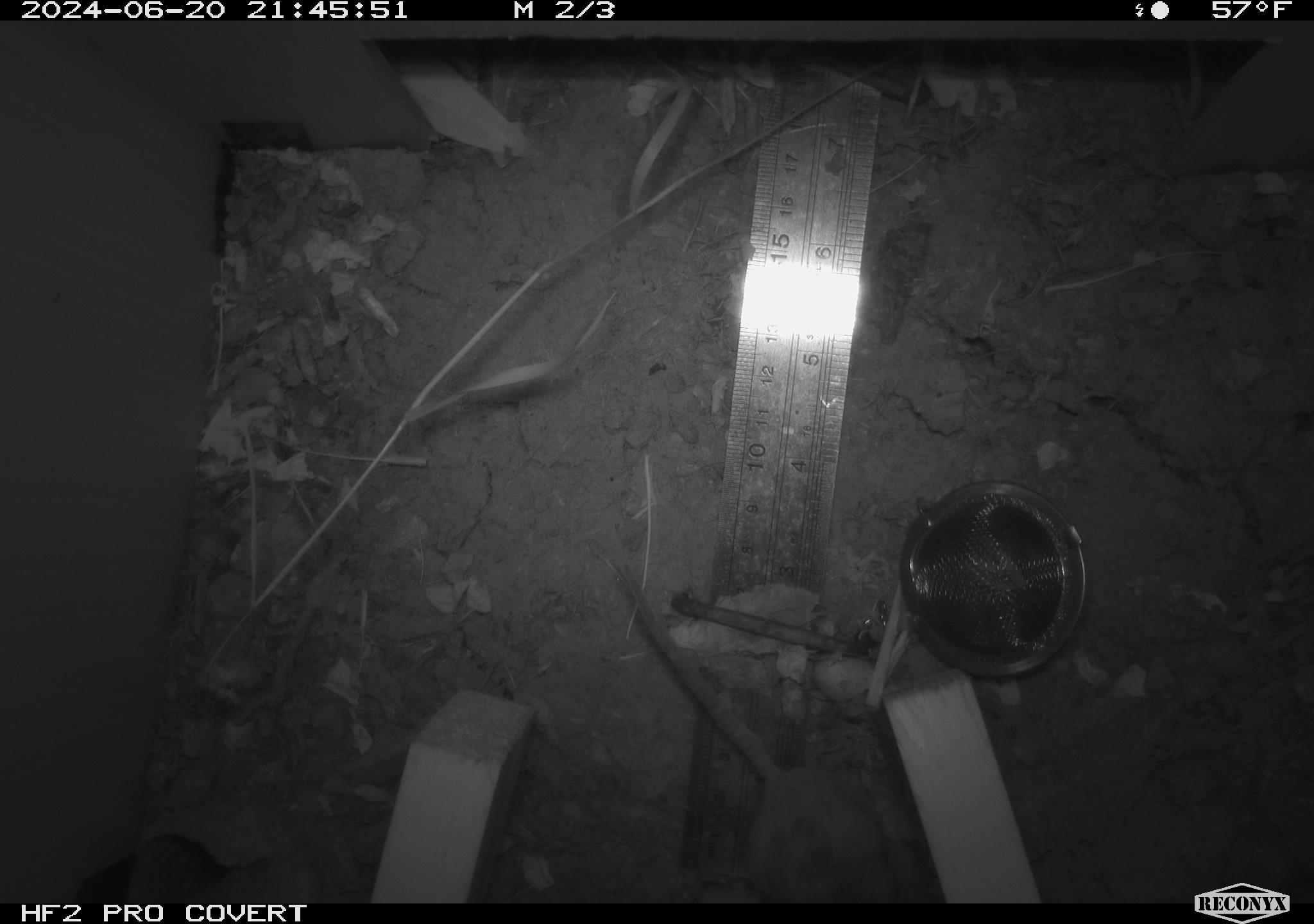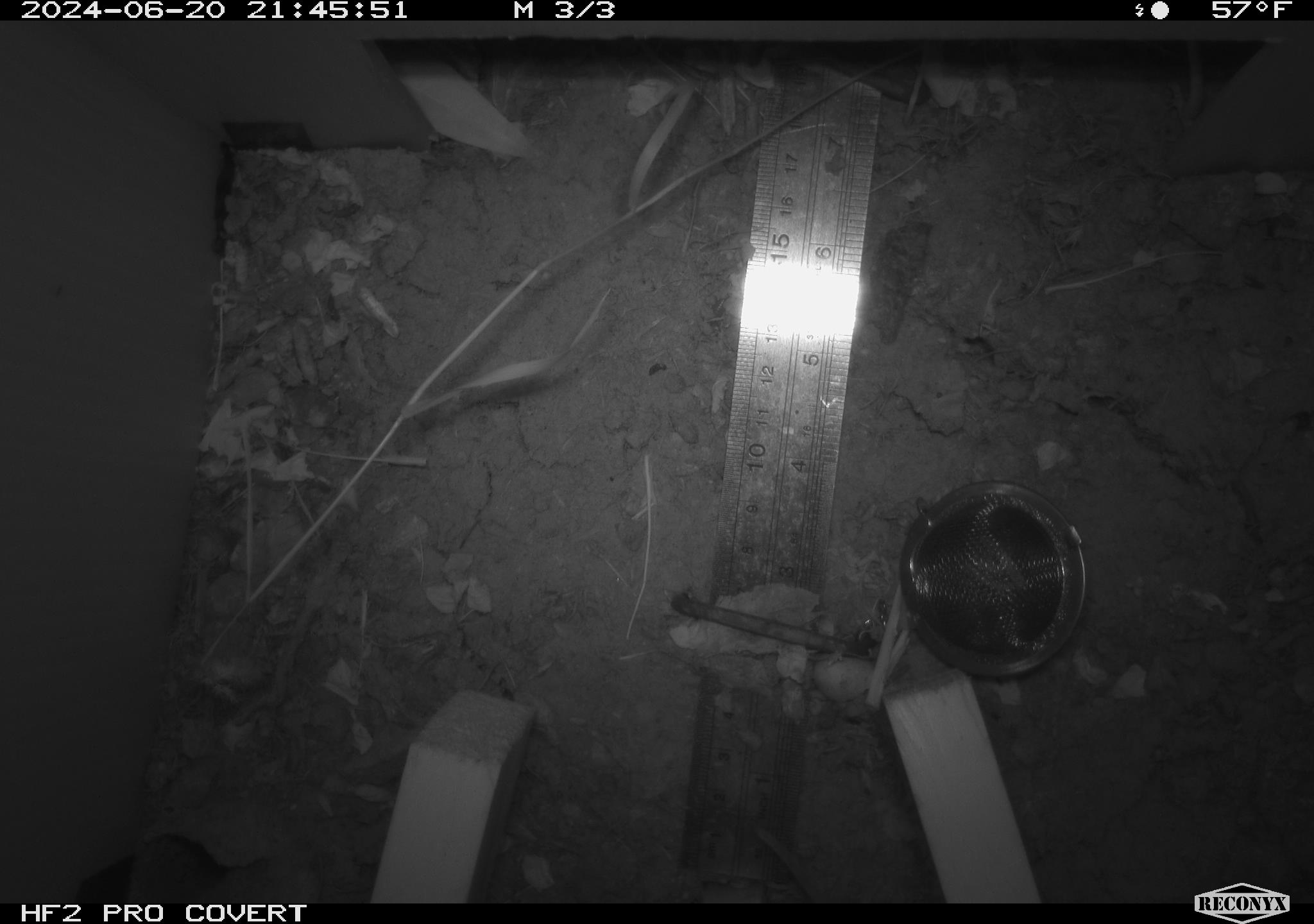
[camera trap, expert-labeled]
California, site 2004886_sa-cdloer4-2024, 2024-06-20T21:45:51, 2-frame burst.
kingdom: Animalia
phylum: Chordata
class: Mammalia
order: Rodentia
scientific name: Rodentia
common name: rodent